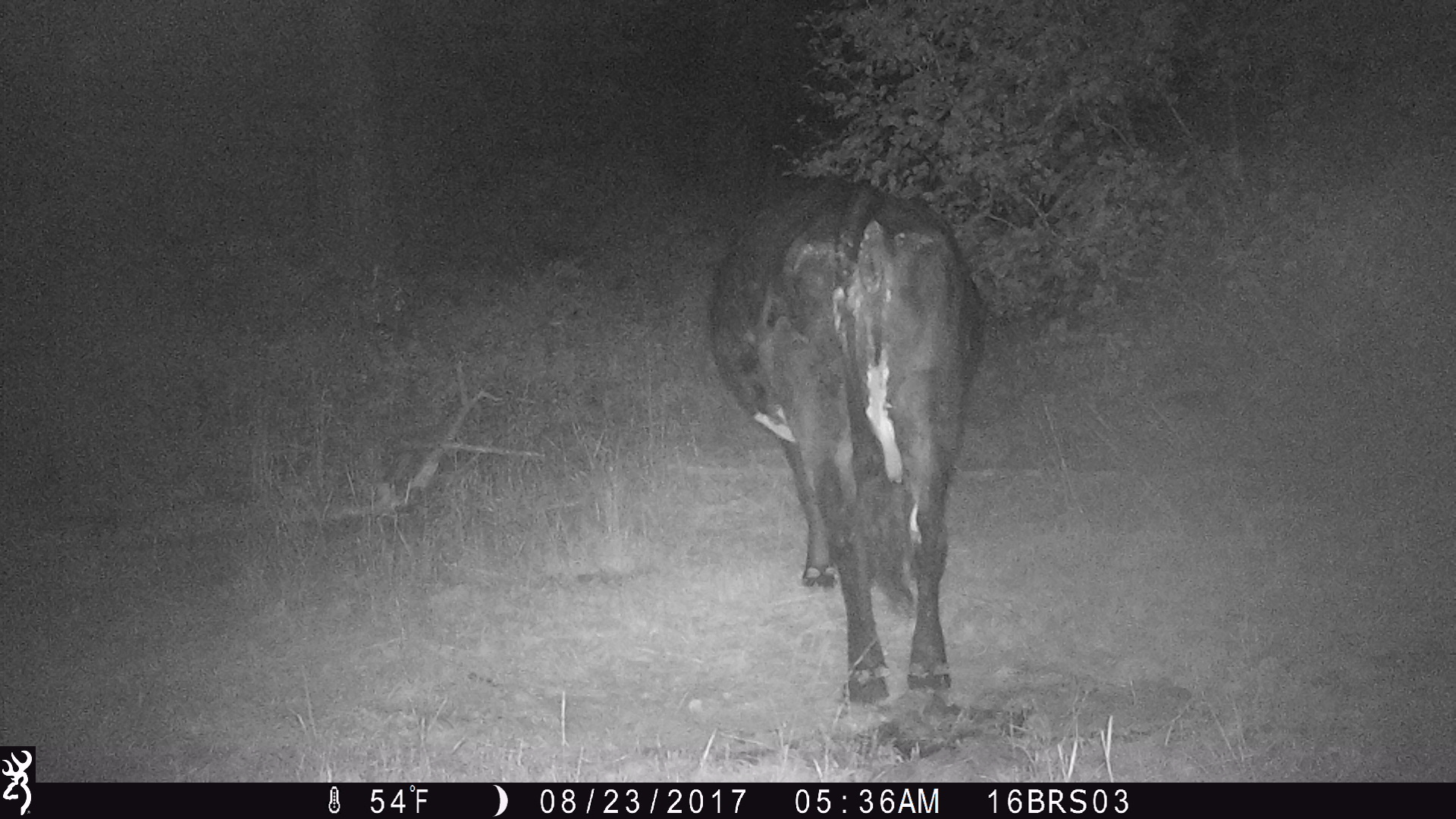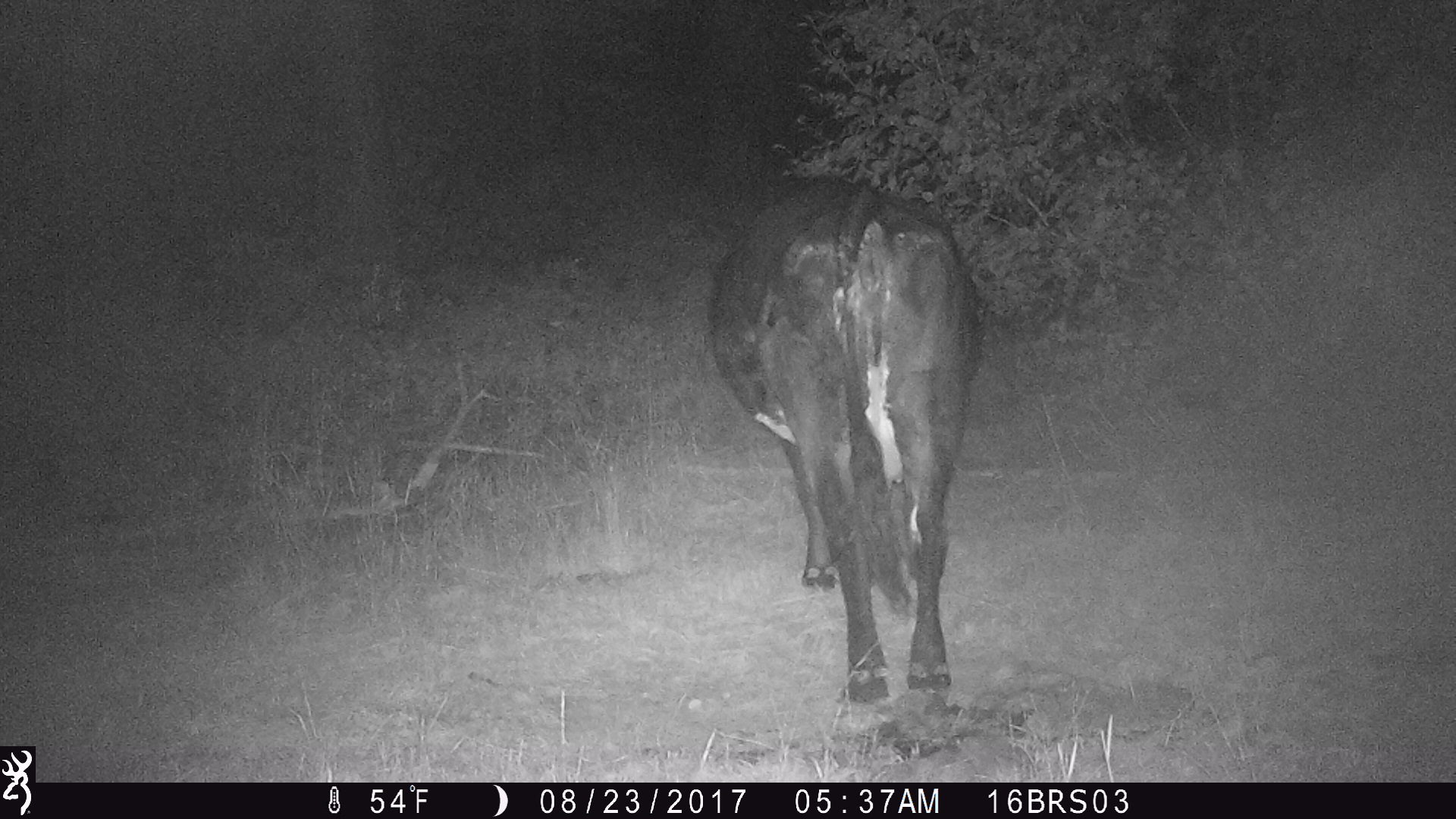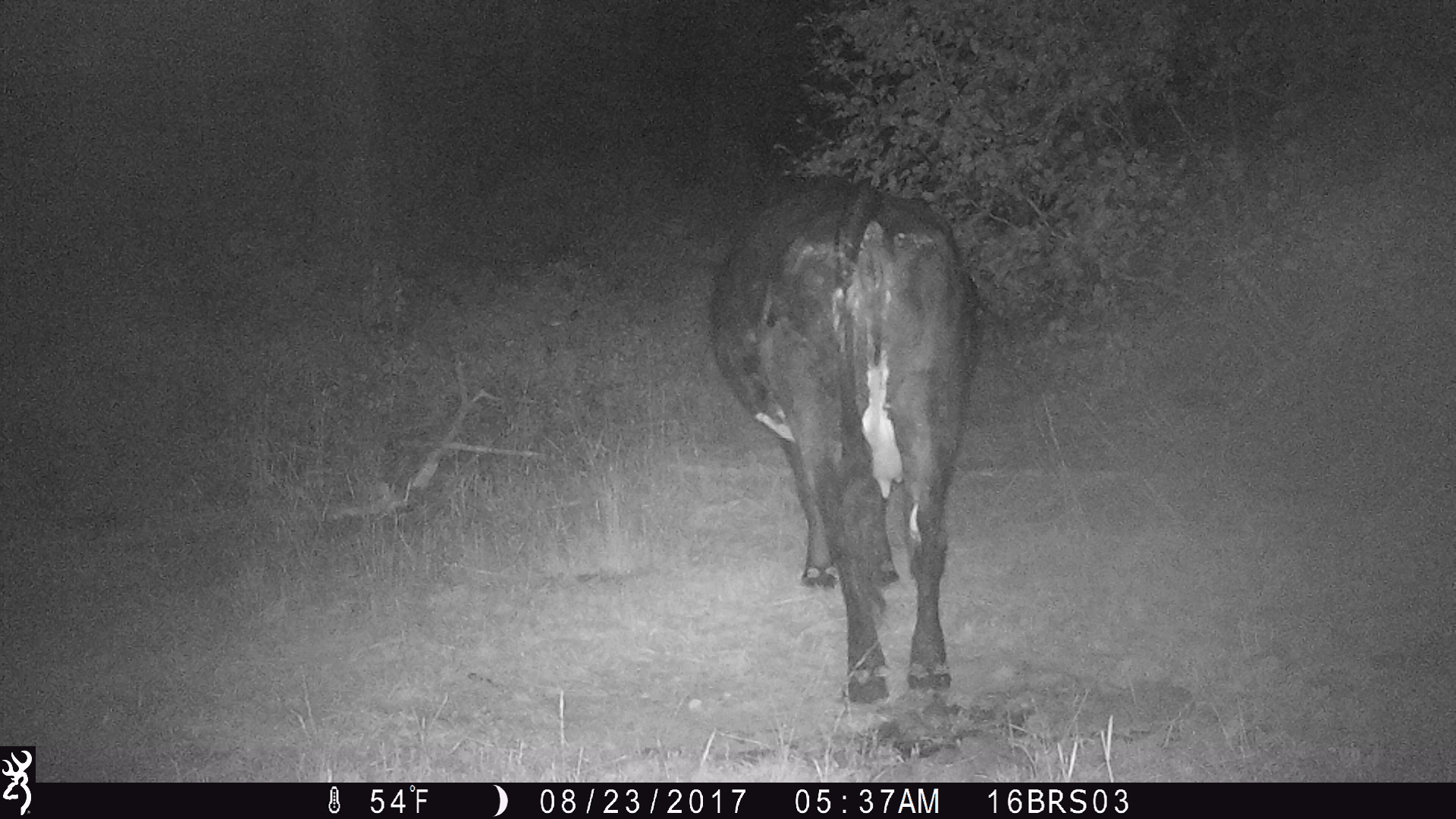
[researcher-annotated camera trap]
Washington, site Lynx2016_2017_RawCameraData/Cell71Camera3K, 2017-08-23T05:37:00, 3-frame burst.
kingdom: Animalia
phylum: Chordata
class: Mammalia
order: Artiodactyla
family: Bovidae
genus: Bos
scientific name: Bos taurus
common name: domestic cattle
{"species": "domestic cattle (Bos taurus)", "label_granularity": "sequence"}